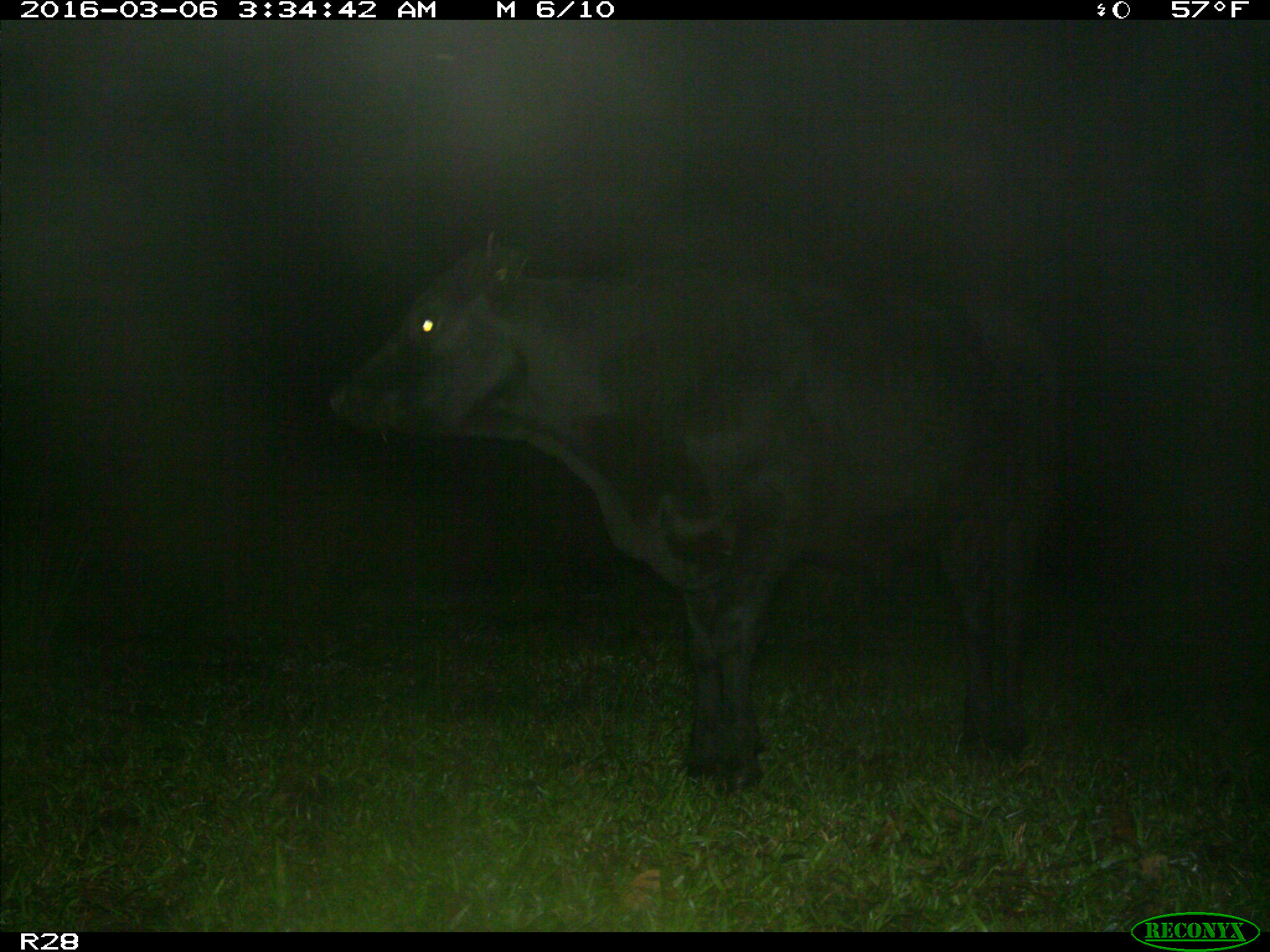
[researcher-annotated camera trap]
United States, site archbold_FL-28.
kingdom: Animalia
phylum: Chordata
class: Mammalia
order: Artiodactyla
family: Bovidae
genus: Bos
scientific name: Bos taurus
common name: domestic cow